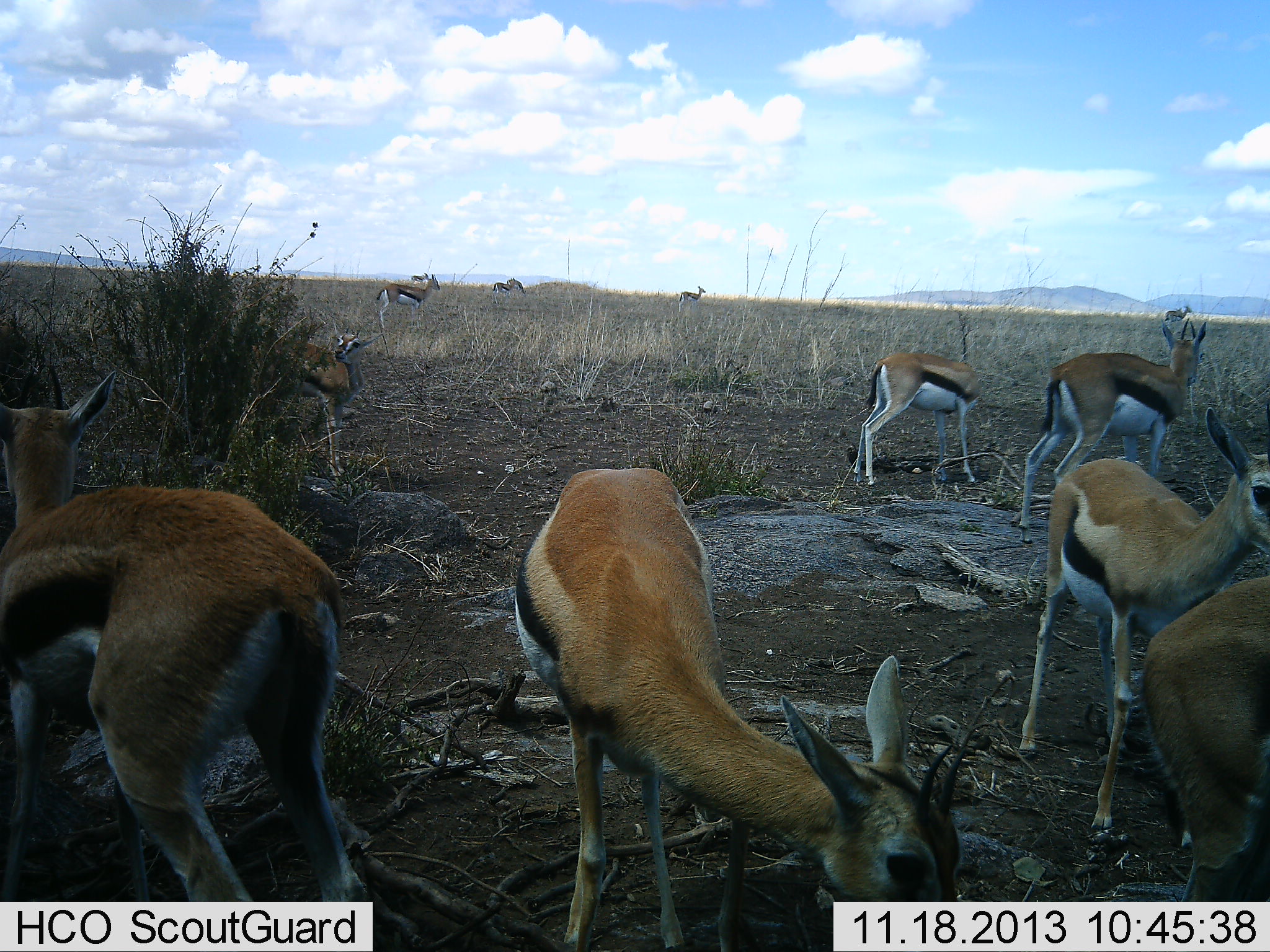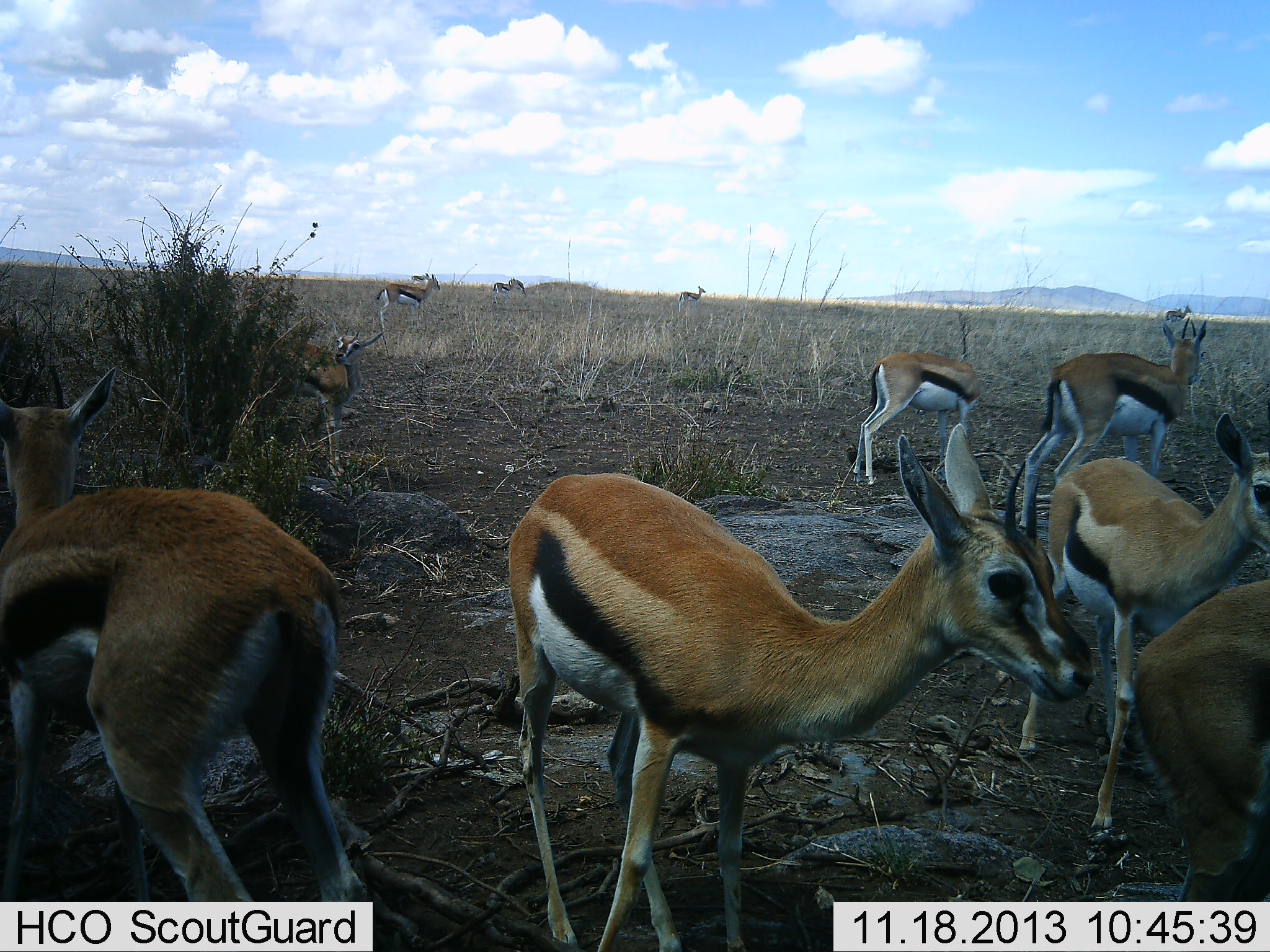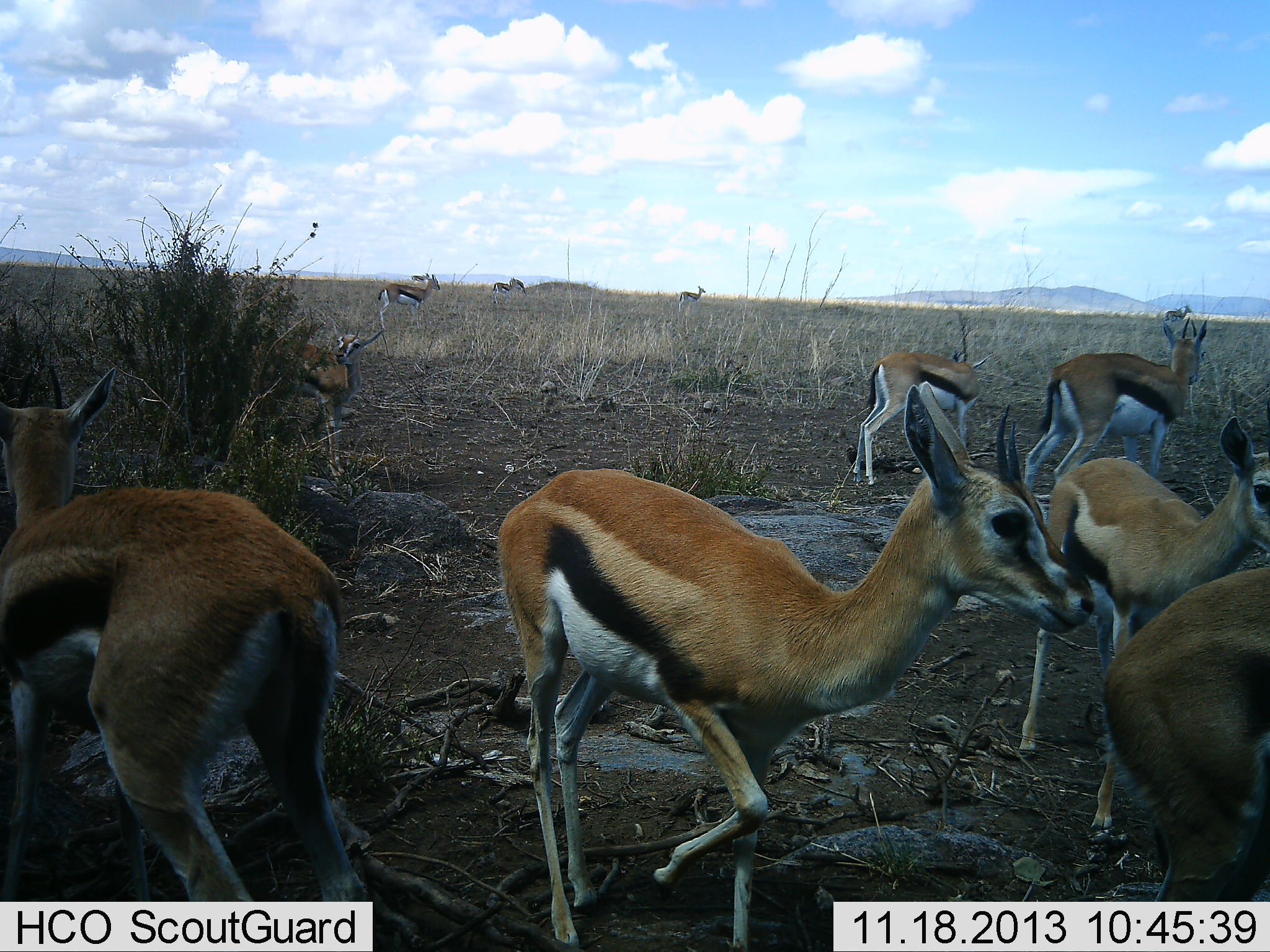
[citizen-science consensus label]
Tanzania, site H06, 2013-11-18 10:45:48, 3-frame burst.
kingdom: Animalia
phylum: Chordata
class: Mammalia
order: Artiodactyla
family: Bovidae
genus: Eudorcas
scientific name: Eudorcas thomsonii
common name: thomson's gazelle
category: gazellethomsons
Gazellethomsons (thomson's gazelle) (Eudorcas thomsonii), count 11-50. Behavior (volunteer vote fractions): standing 100%, resting 0%, moving 20%, interacting 10%. Young present (vote fraction): 0%. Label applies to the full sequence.